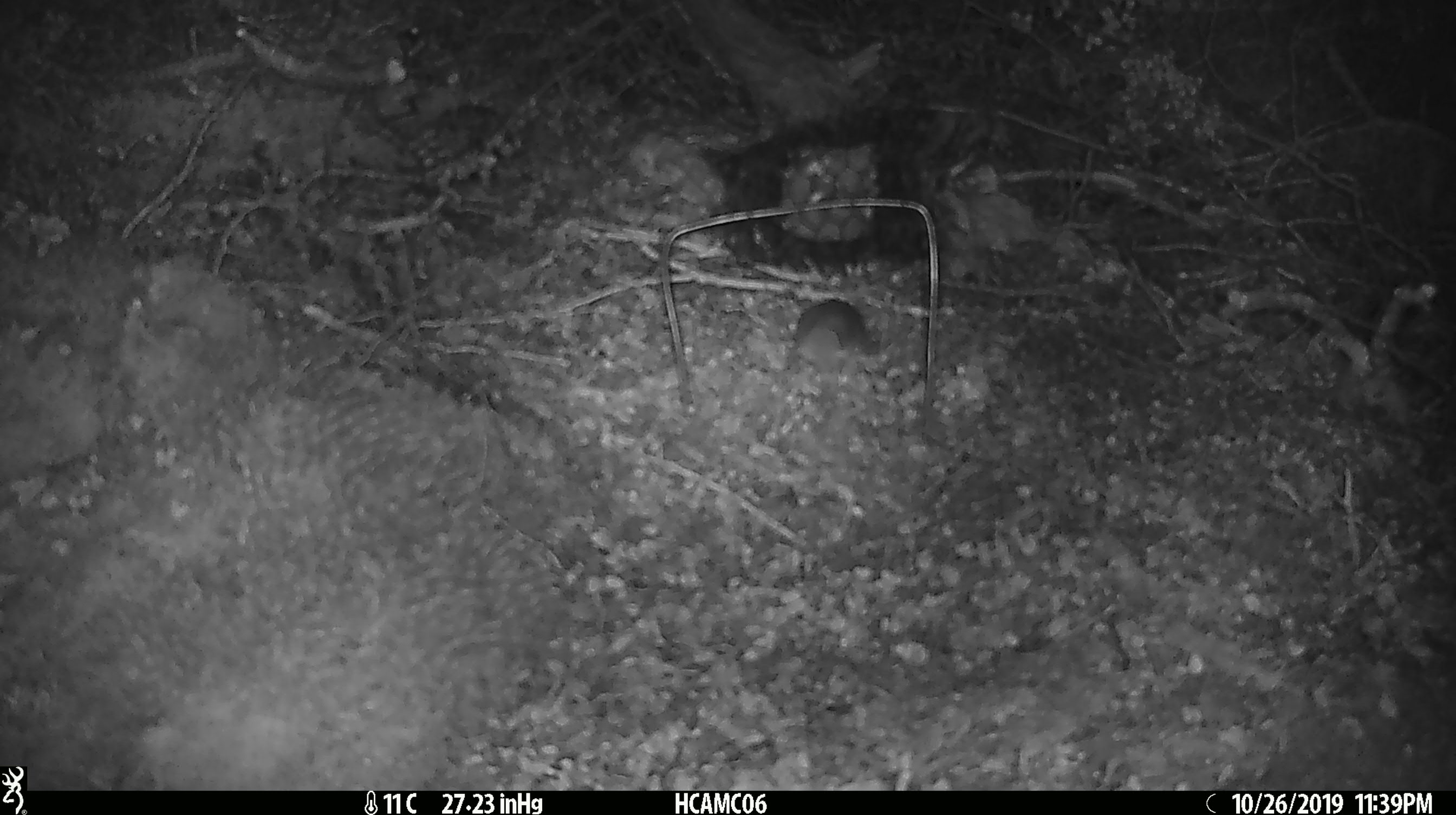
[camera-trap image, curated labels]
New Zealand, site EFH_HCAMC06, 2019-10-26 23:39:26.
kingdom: Animalia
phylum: Chordata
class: Mammalia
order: Rodentia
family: Muridae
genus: Mus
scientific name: Mus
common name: mouse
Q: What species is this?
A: Mouse (Mus).